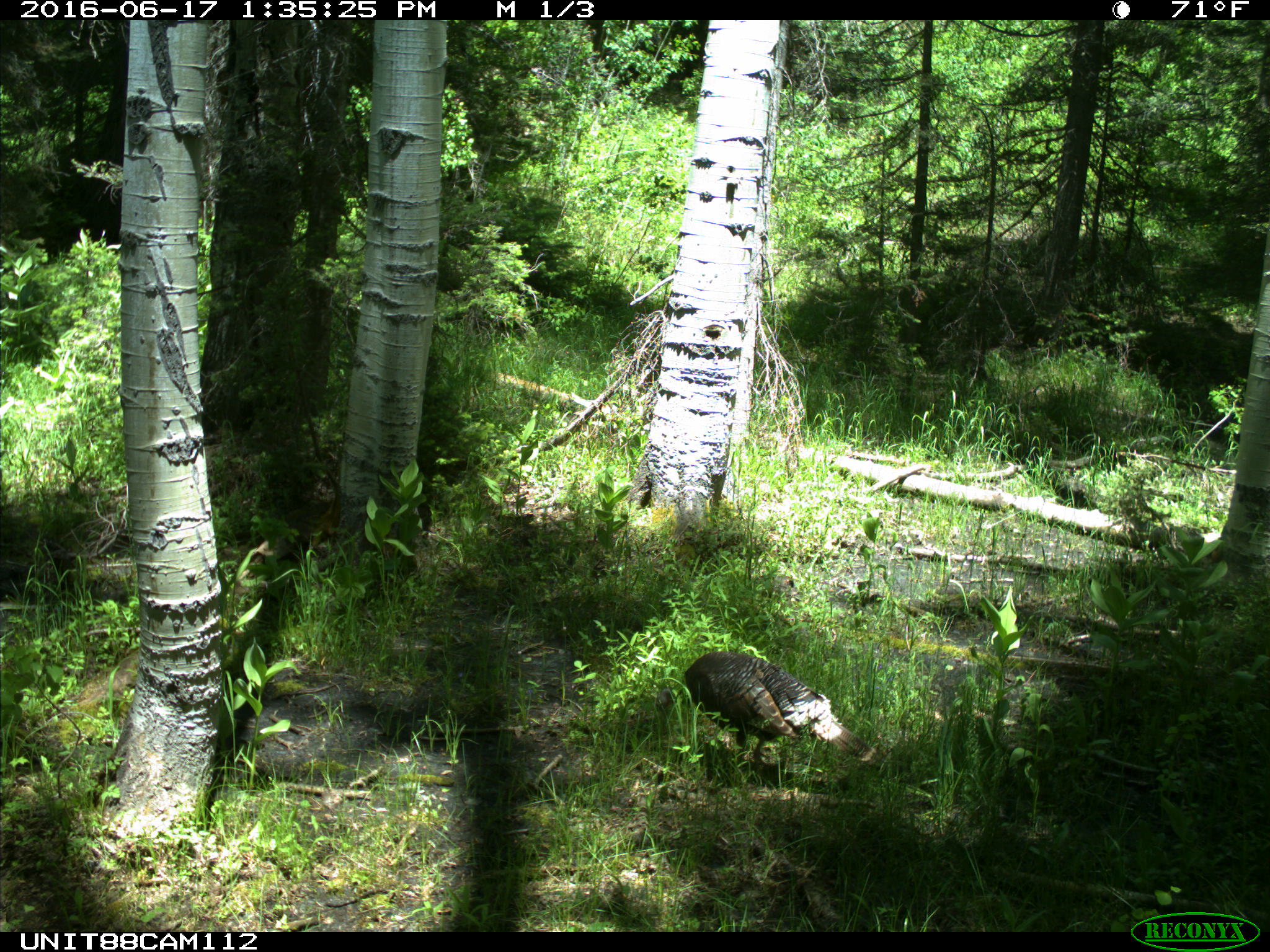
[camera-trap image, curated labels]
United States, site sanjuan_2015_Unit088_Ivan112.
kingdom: Animalia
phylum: Chordata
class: Aves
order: Galliformes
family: Phasianidae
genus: Meleagris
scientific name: Meleagris gallopavo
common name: wild turkey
Meleagris gallopavo (wild turkey).